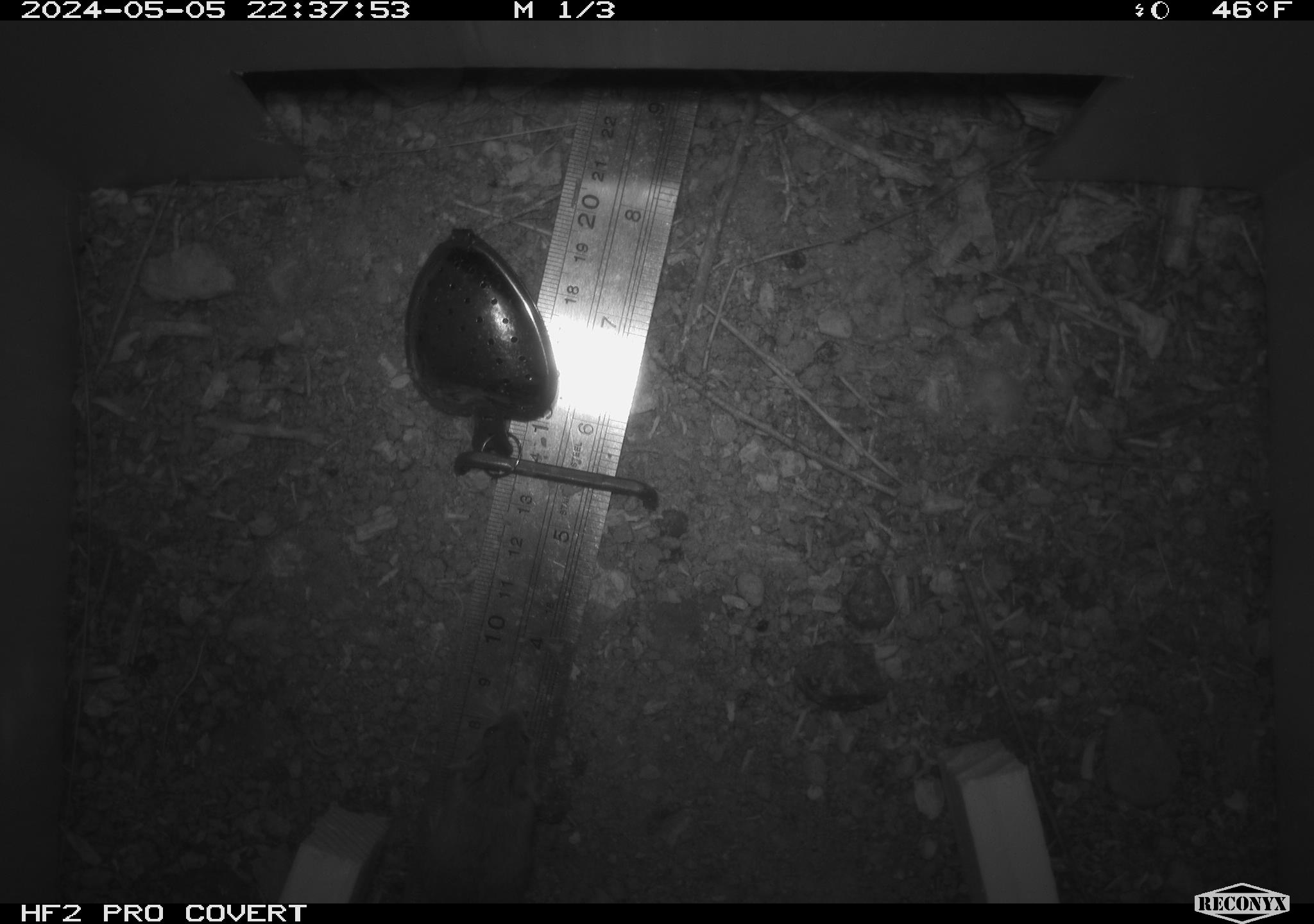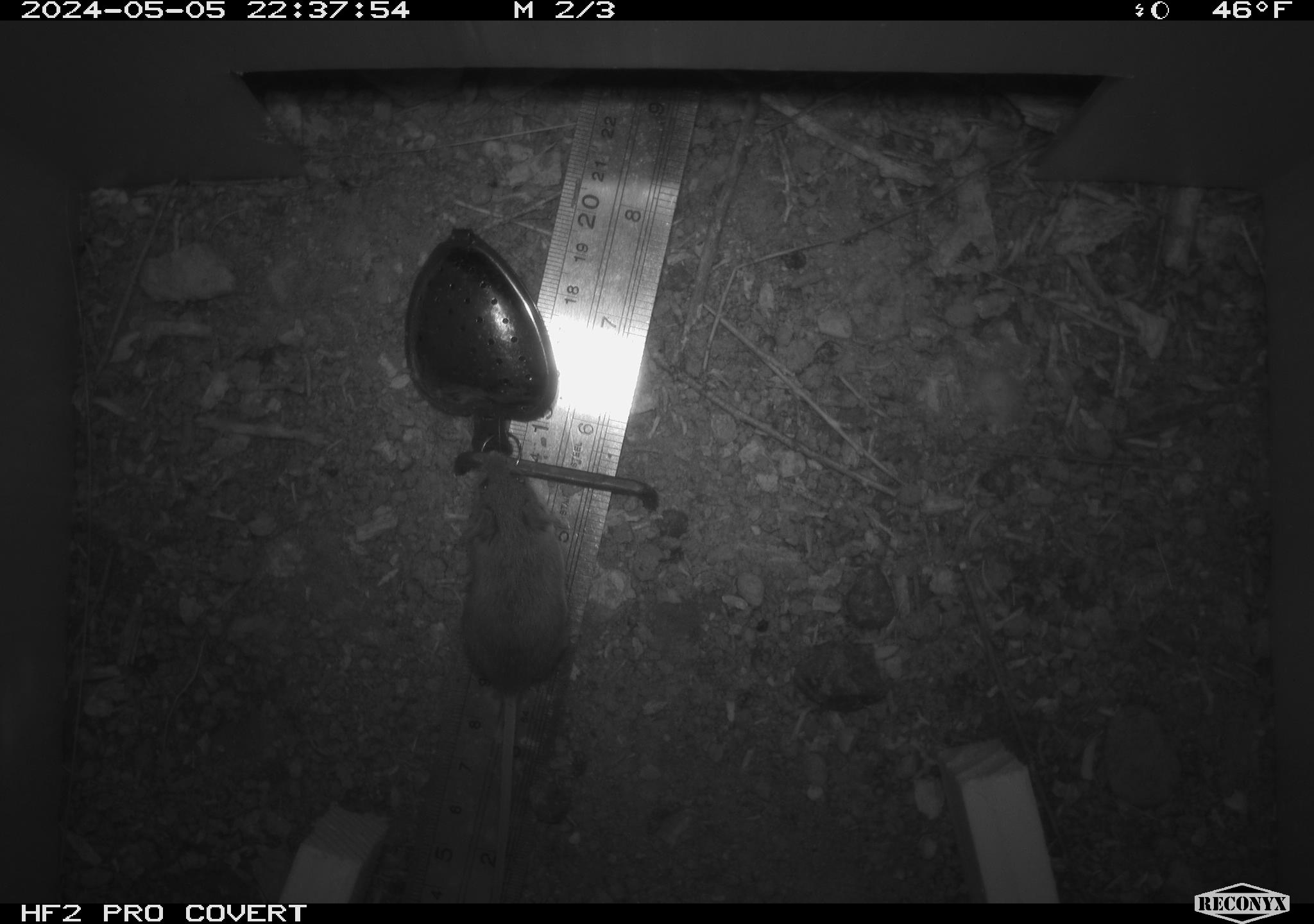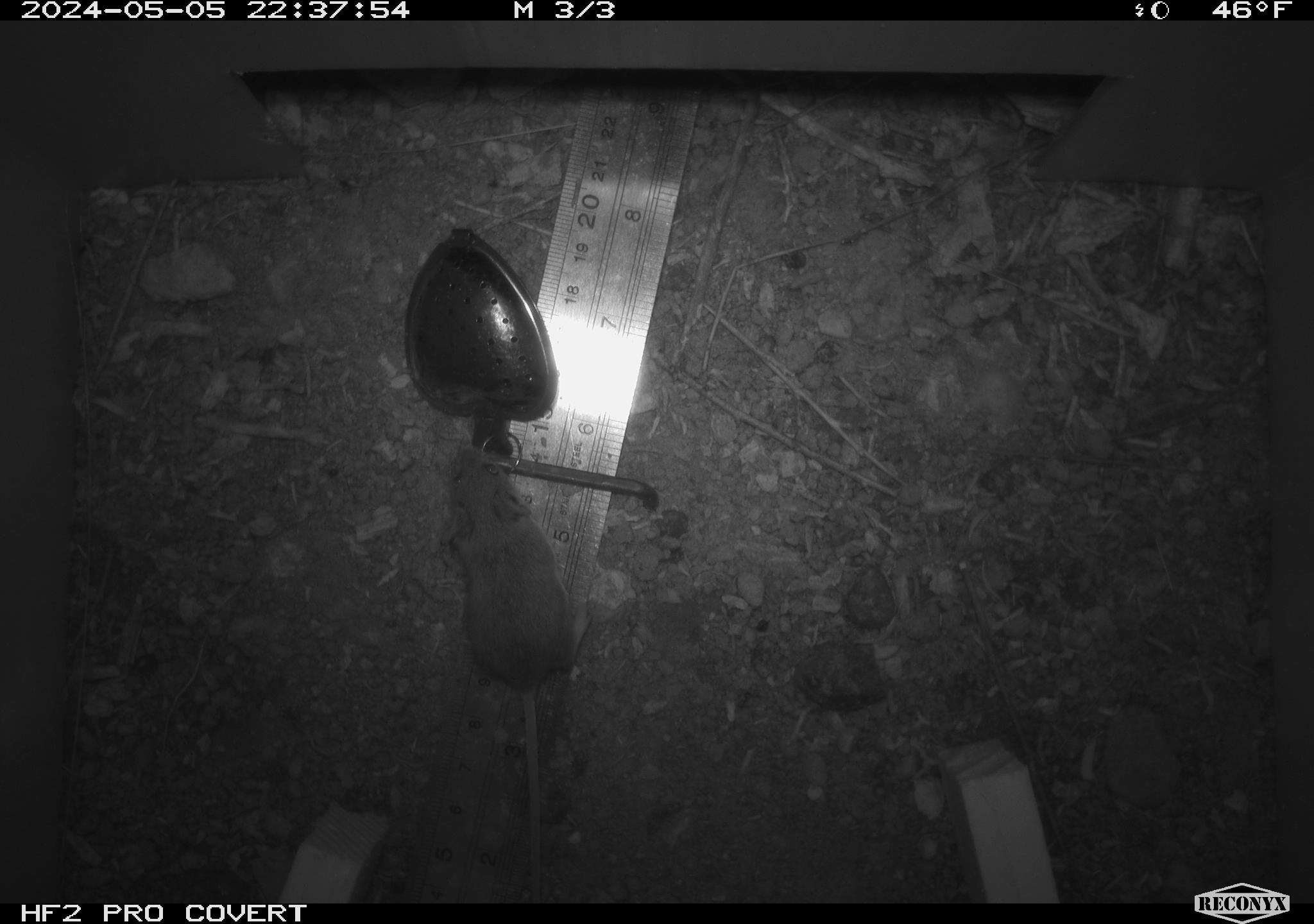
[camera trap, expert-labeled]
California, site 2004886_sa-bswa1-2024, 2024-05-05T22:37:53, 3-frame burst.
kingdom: Animalia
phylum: Chordata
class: Mammalia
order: Rodentia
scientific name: Rodentia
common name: mouse species